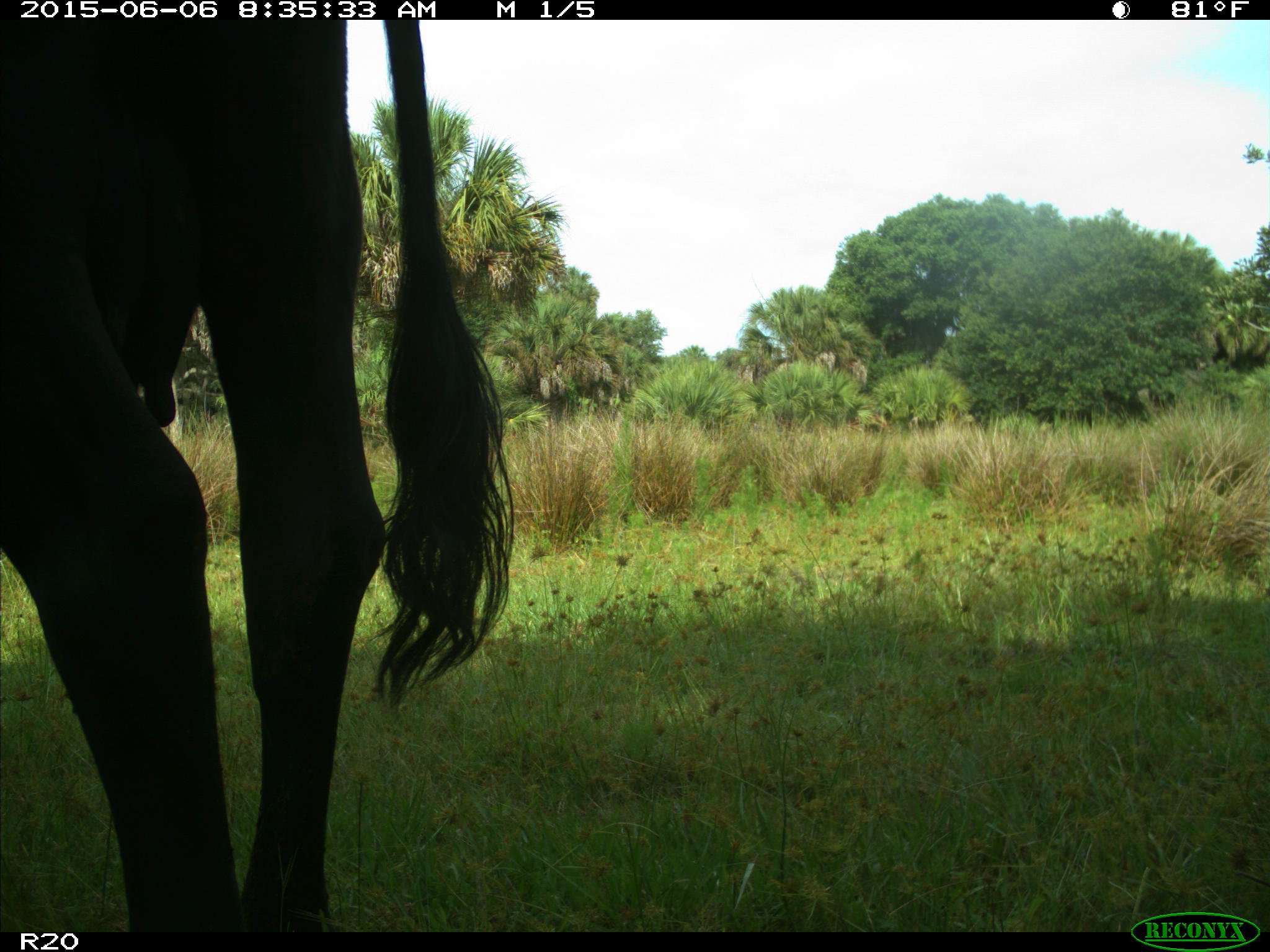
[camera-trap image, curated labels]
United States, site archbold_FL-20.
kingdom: Animalia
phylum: Chordata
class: Mammalia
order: Artiodactyla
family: Bovidae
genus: Bos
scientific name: Bos taurus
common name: domestic cow